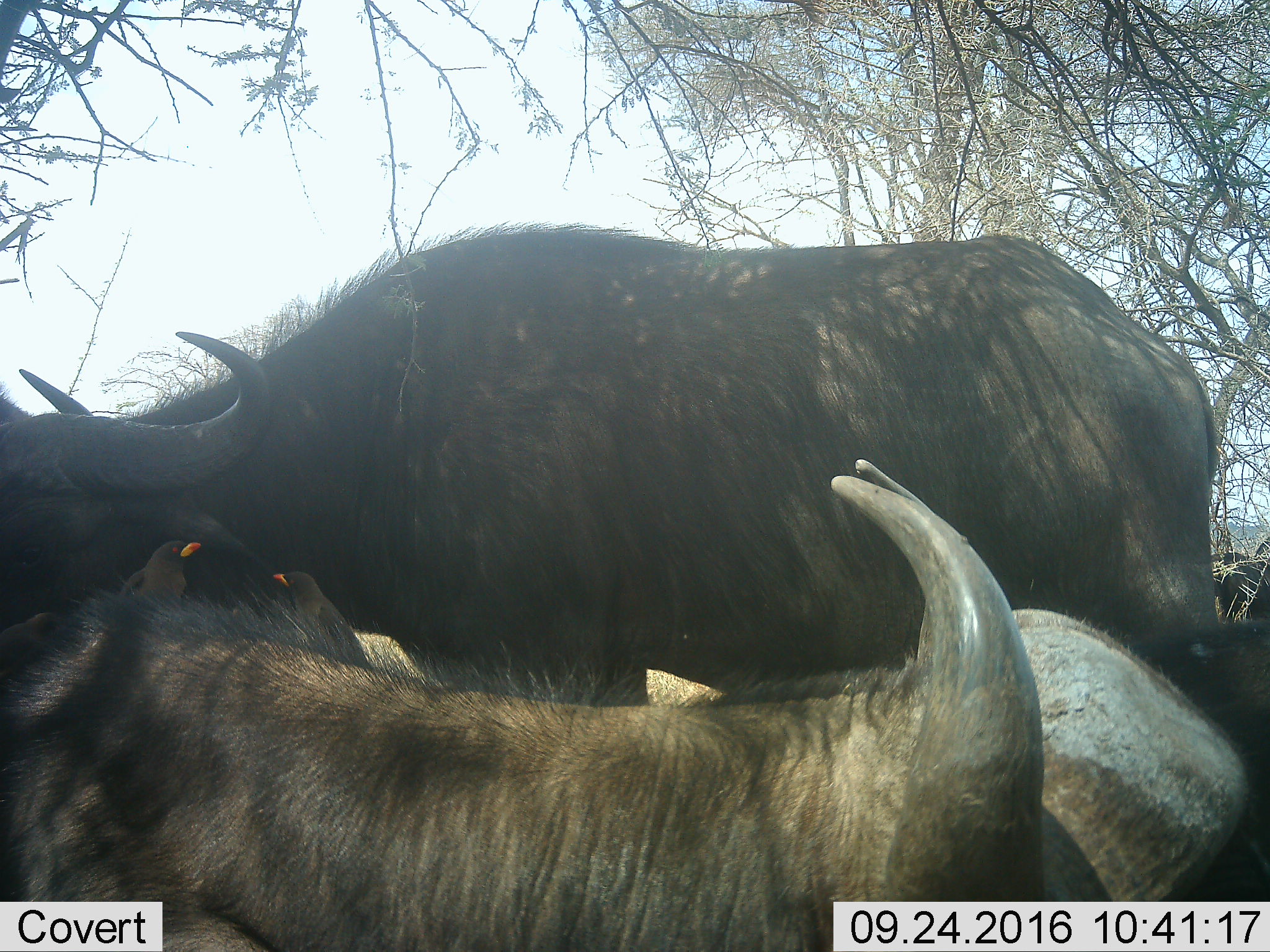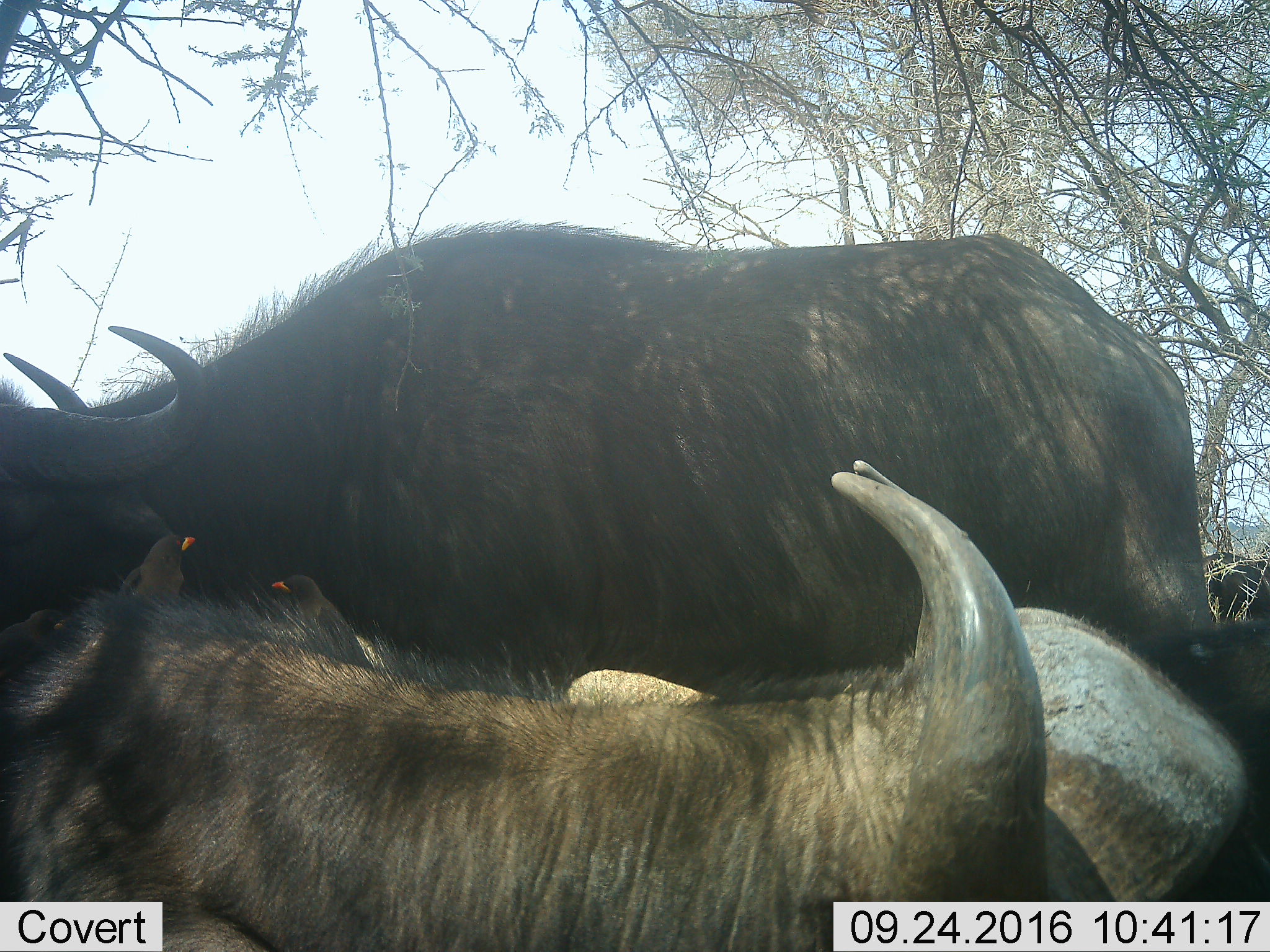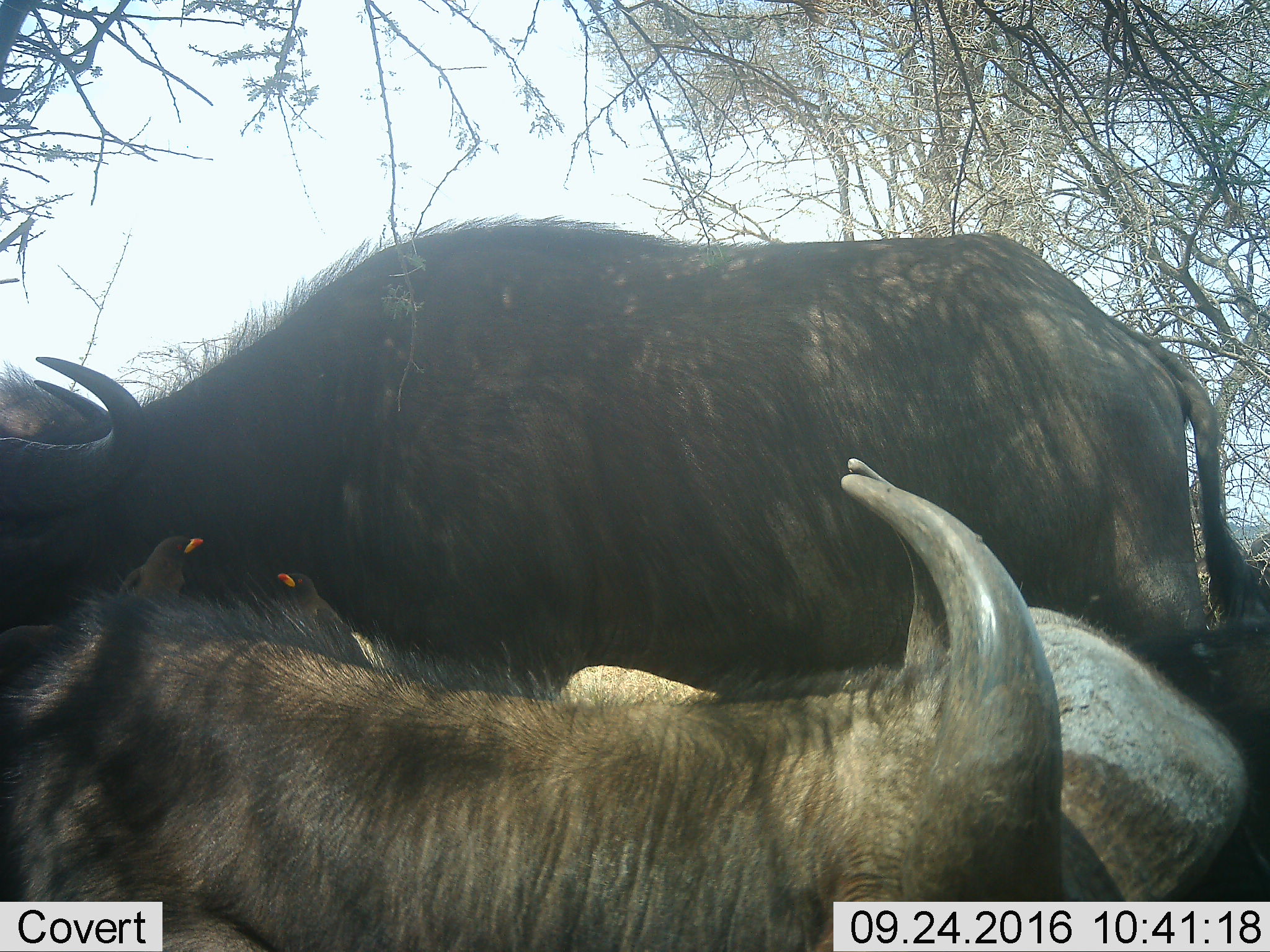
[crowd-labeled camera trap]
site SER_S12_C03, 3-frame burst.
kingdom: Animalia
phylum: Chordata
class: Mammalia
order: Artiodactyla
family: Bovidae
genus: Syncerus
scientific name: Syncerus caffer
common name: african buffalo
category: buffalo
Buffalo (african buffalo) (Syncerus caffer), count 3. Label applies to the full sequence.